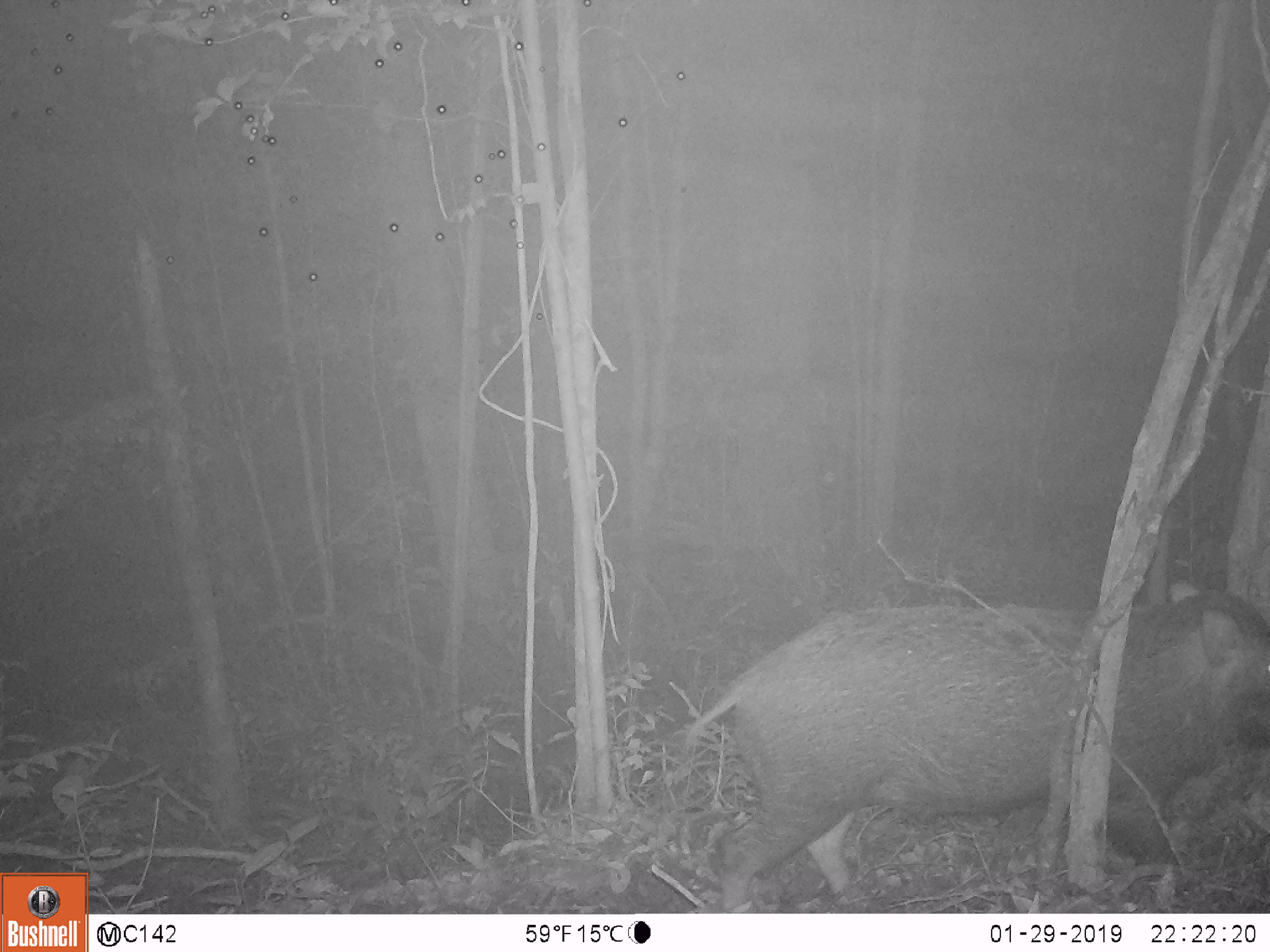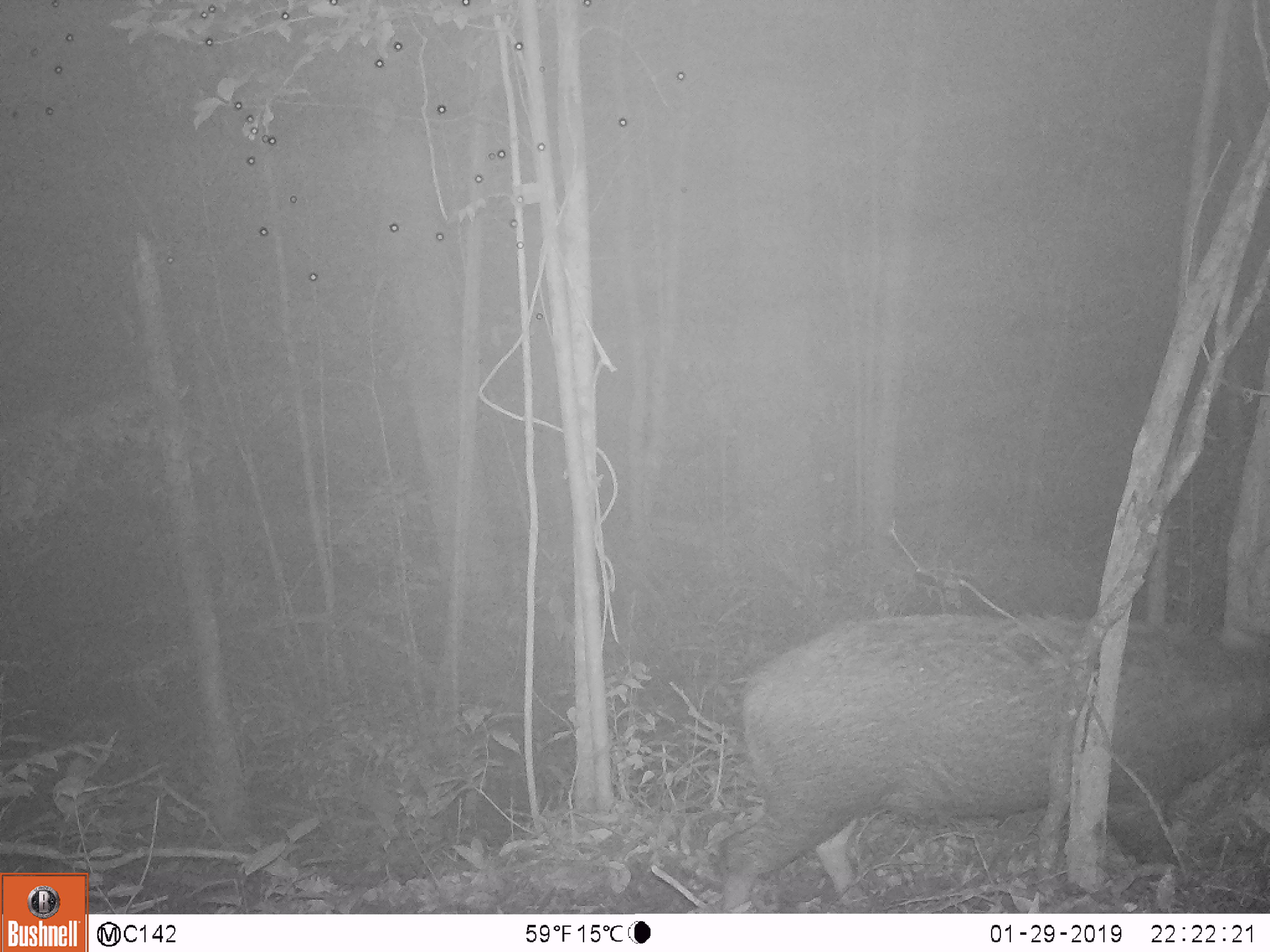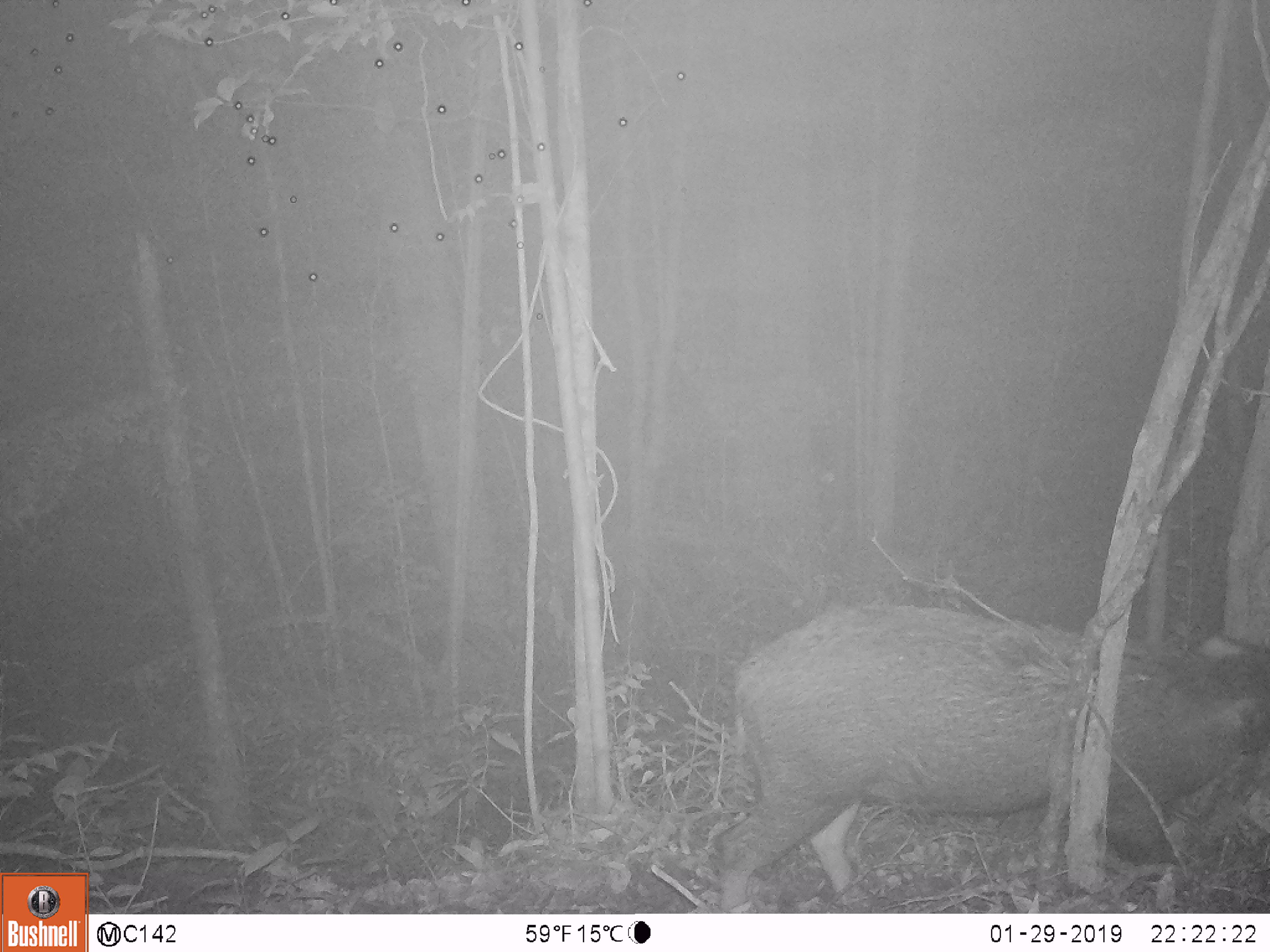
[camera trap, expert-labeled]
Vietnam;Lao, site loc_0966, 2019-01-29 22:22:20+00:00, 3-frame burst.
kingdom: Animalia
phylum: Chordata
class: Mammalia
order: Artiodactyla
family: Suidae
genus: Sus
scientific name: Sus scrofa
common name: eurasian wild pig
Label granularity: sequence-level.